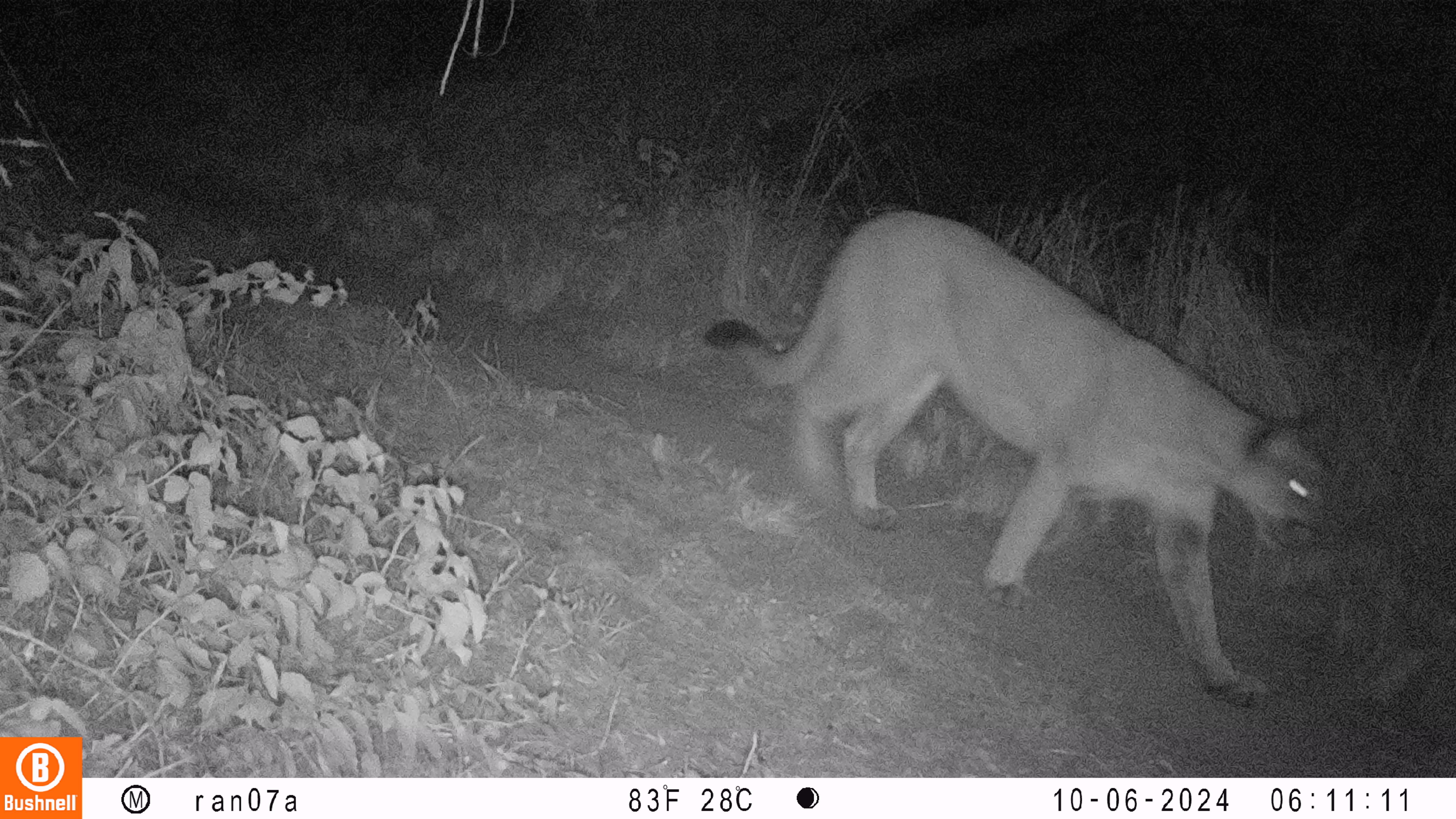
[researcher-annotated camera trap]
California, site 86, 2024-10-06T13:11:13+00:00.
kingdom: Animalia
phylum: Chordata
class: Mammalia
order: Carnivora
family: Felidae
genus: Puma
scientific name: Puma concolor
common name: puma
Puma (Puma concolor).